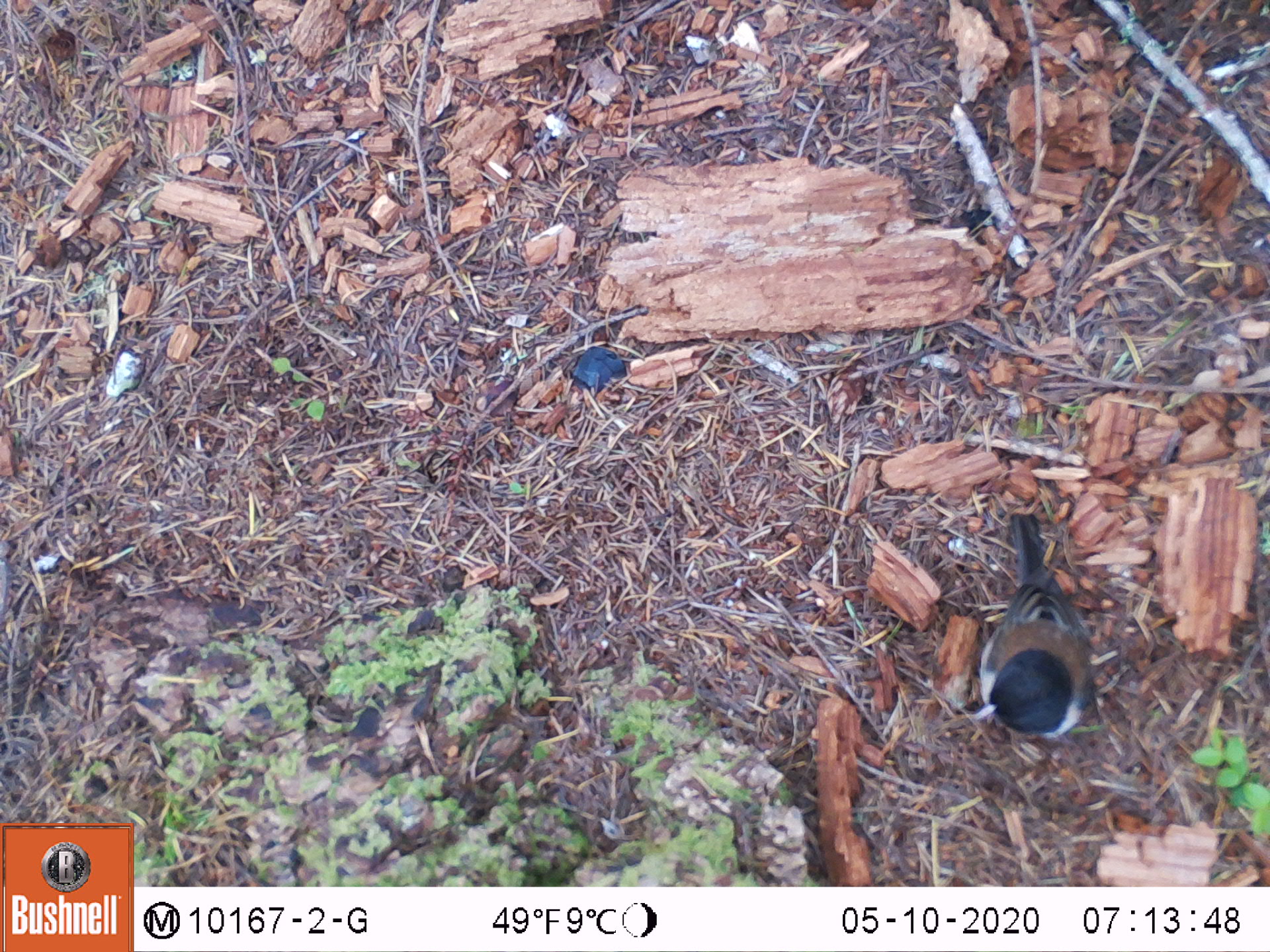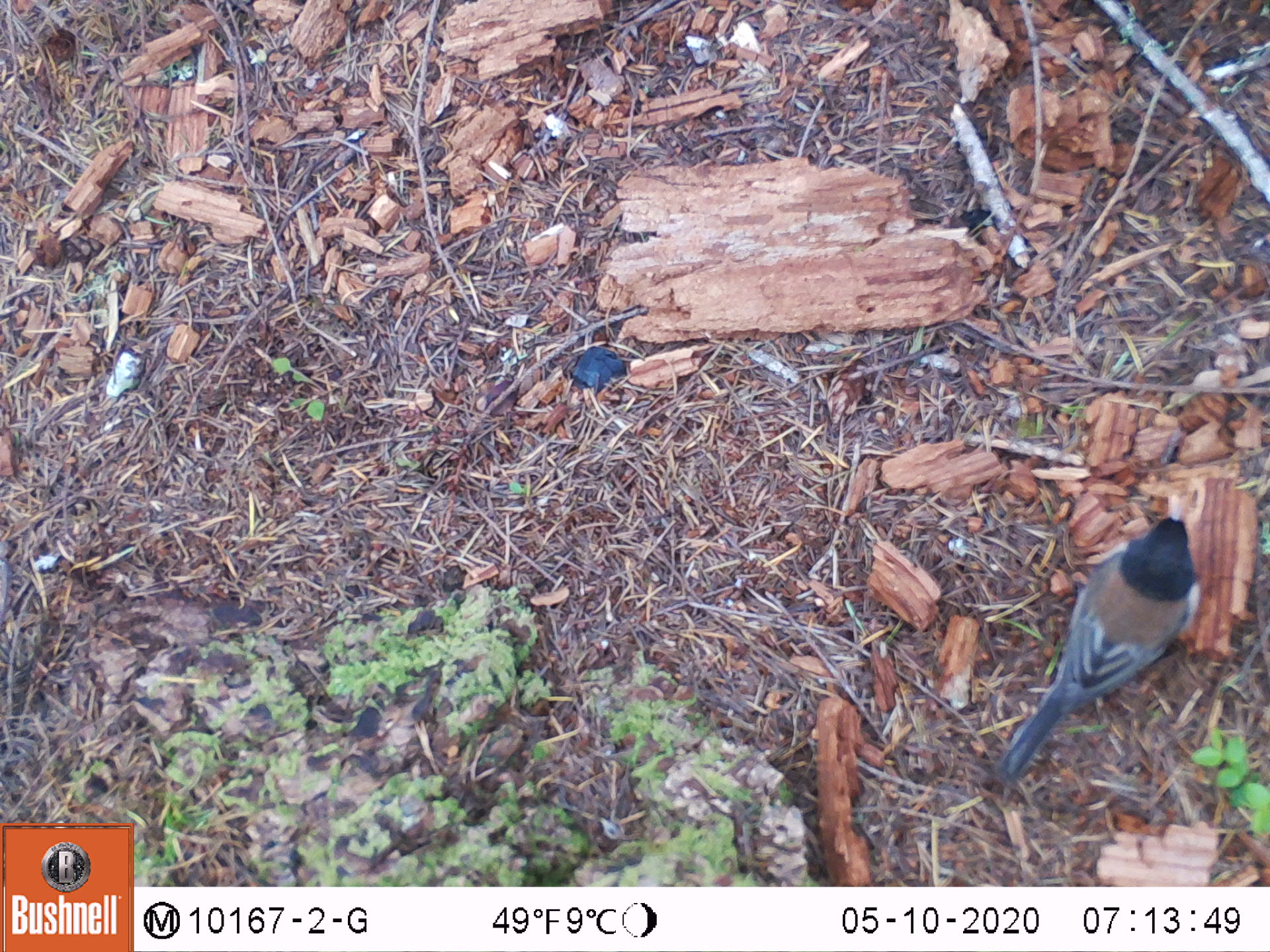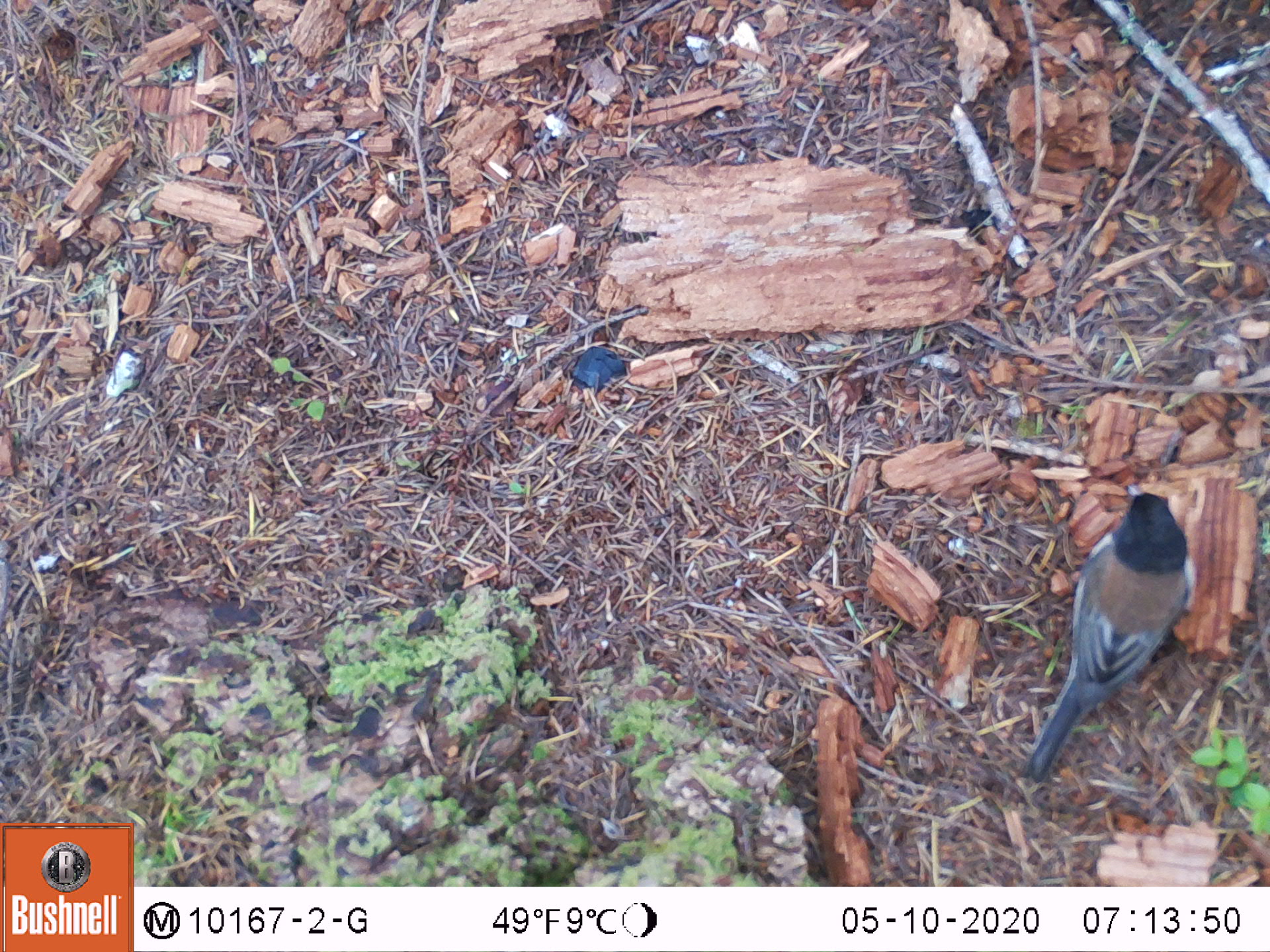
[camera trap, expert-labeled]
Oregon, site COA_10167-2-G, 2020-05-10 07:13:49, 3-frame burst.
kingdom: Animalia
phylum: Chordata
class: Aves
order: Passeriformes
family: Passerellidae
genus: Junco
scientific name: Junco hyemalis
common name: dark-eyed junco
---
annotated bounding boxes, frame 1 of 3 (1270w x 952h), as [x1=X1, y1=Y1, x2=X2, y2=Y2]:
dark-eyed junco: [x1=964, y1=505, x2=1094, y2=753]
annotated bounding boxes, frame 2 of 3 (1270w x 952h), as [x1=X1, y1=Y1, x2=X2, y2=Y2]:
dark-eyed junco: [x1=1000, y1=505, x2=1203, y2=780]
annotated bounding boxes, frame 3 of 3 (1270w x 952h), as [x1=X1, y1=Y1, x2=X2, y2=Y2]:
dark-eyed junco: [x1=1023, y1=479, x2=1194, y2=778]